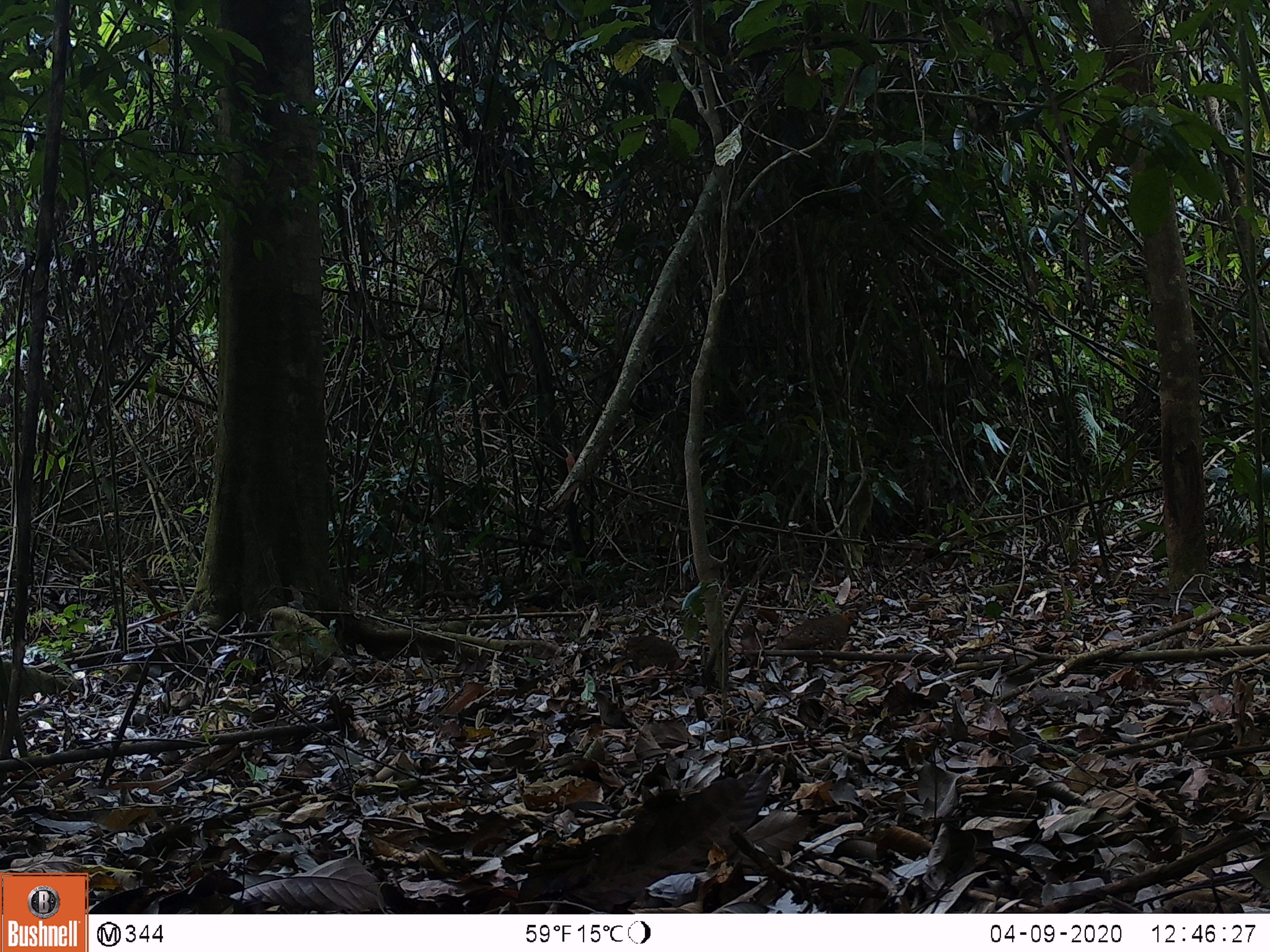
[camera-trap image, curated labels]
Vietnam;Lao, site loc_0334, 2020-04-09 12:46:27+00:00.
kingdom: Animalia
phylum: Chordata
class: Aves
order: Galliformes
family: Phasianidae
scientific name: Phasianidae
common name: partridge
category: unidentified partridge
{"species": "unidentified partridge (partridge) (Phasianidae)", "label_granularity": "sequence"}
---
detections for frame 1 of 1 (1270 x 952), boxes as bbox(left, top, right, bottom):
unidentified partridge: bbox(774, 612, 860, 679)